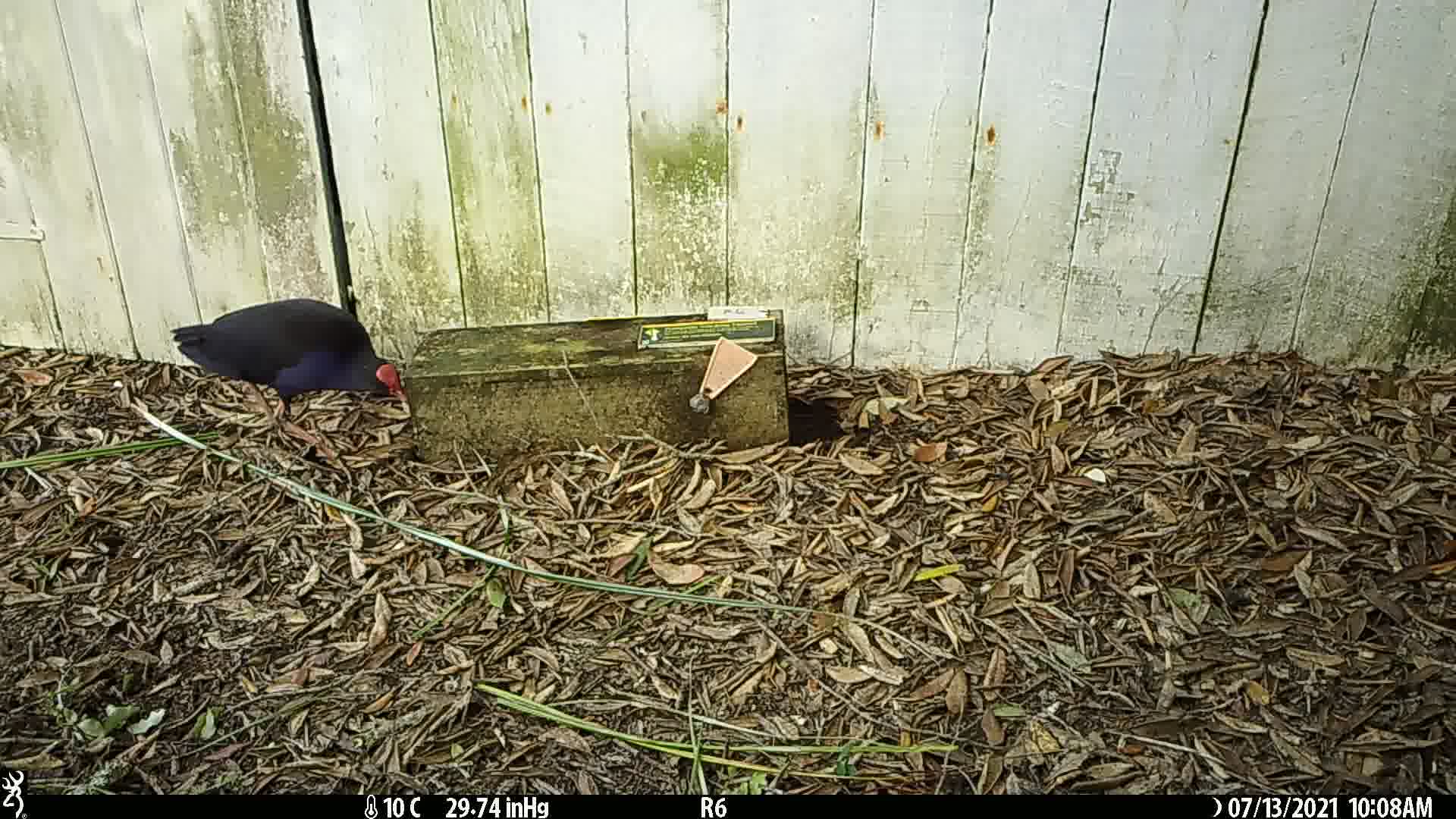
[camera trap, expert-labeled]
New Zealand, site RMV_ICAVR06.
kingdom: Animalia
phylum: Chordata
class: Aves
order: Gruiformes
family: Rallidae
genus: Porphyrio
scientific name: Porphyrio melanotus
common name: australasian swamphen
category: pukeko